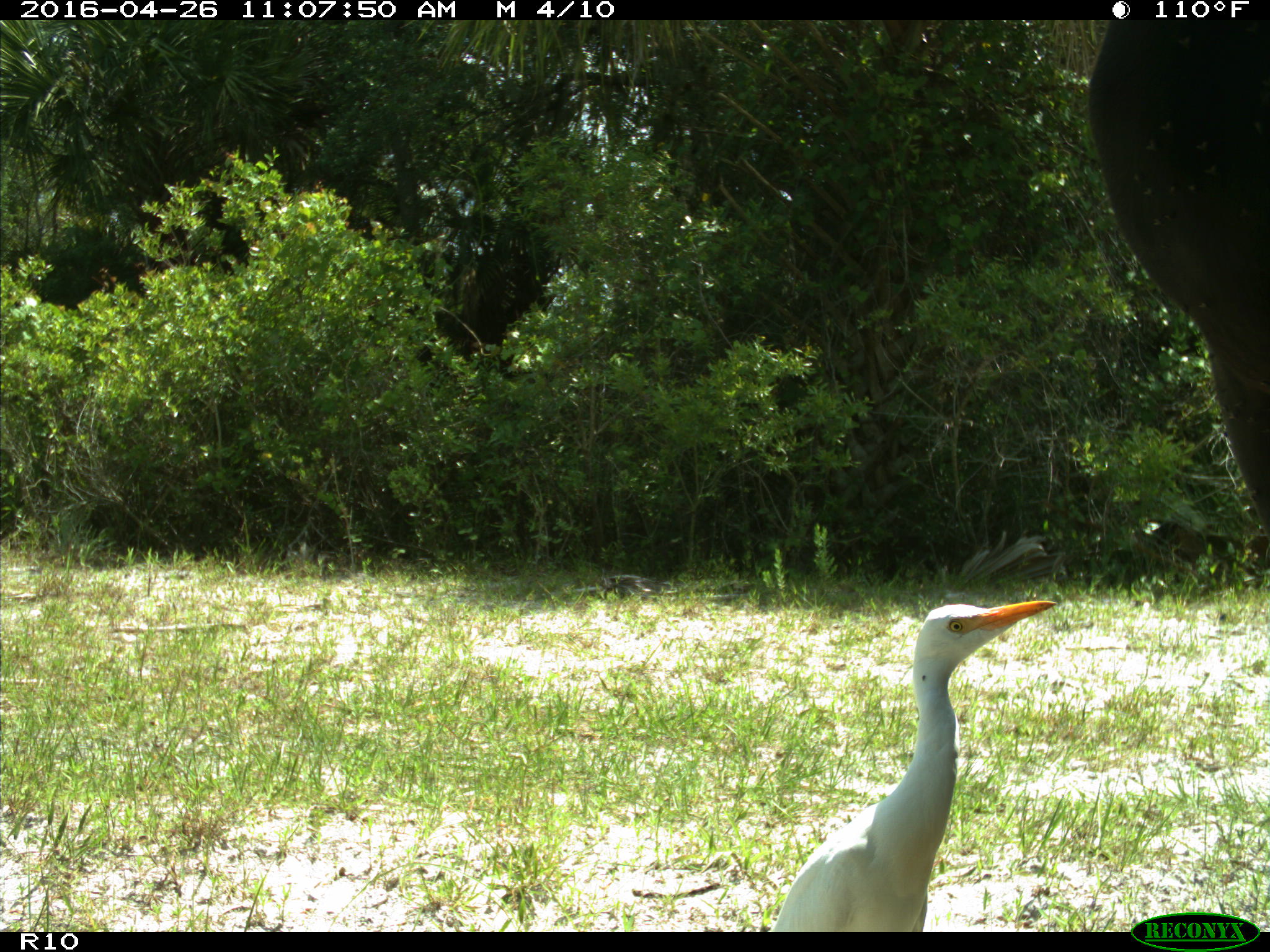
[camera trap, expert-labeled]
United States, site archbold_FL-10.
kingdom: Animalia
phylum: Chordata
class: Mammalia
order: Artiodactyla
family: Bovidae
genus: Bos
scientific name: Bos taurus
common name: domestic cow